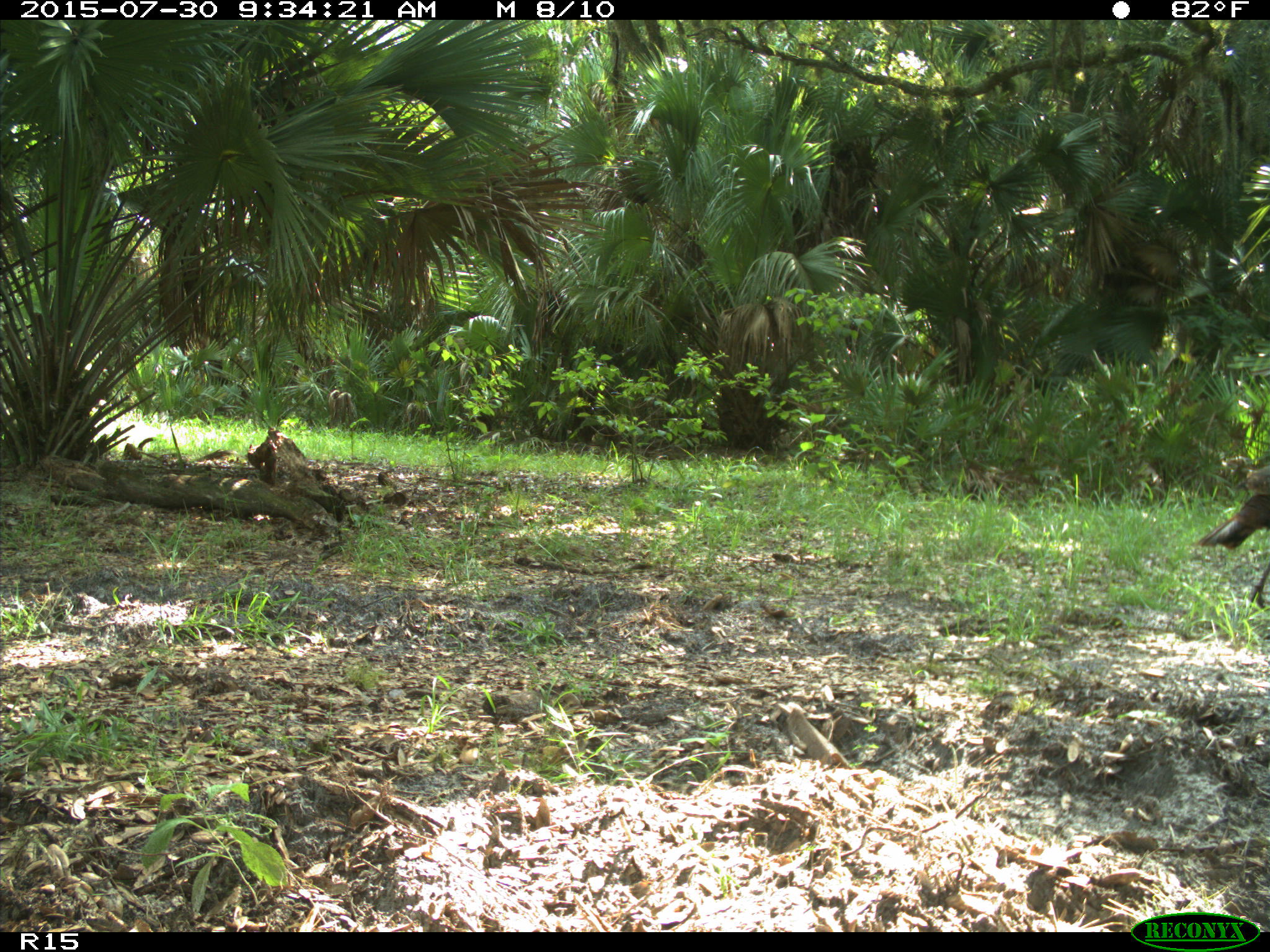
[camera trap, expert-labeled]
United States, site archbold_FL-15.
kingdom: Animalia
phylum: Chordata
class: Aves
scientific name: Aves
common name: birds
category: unidentified bird